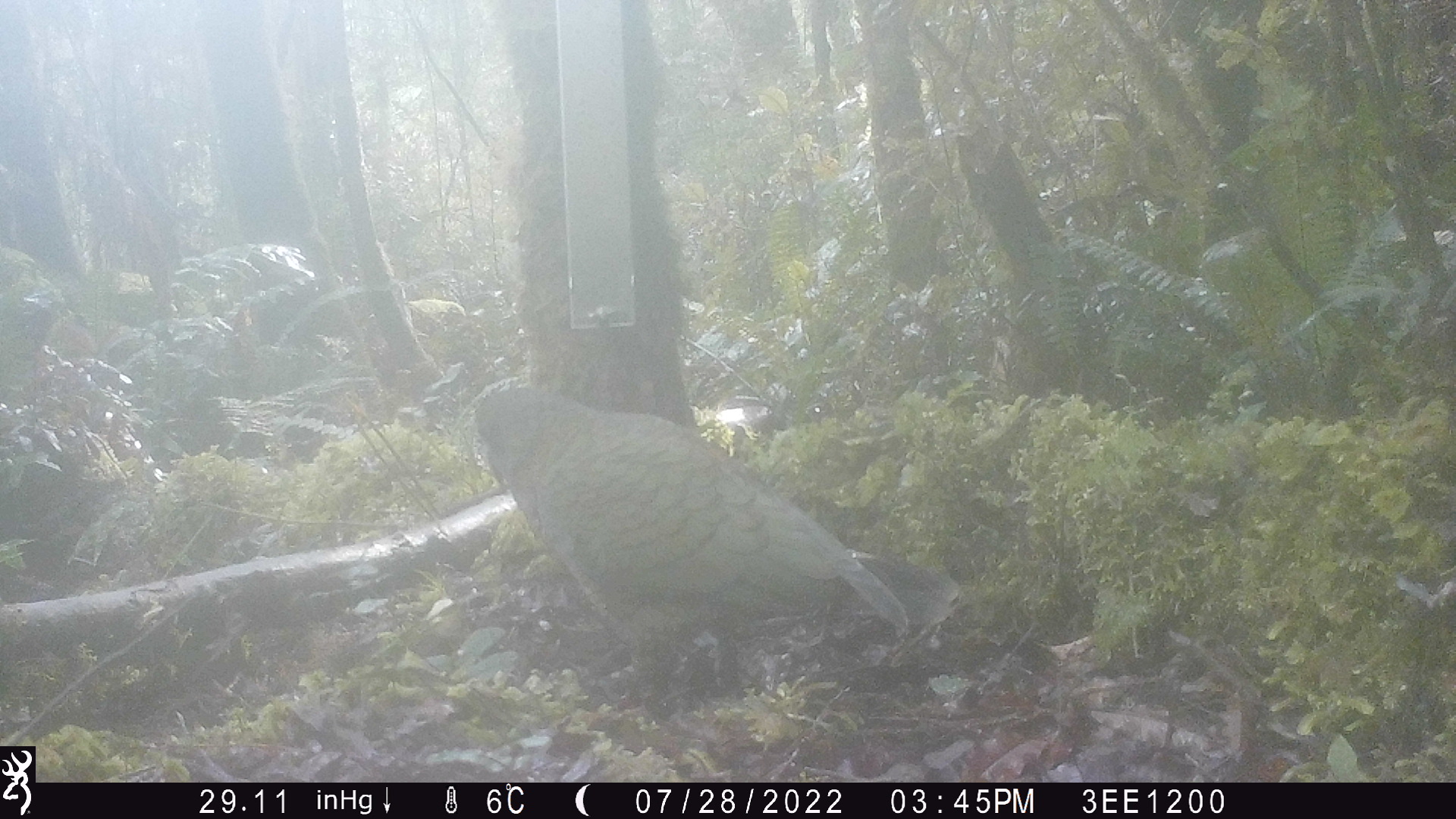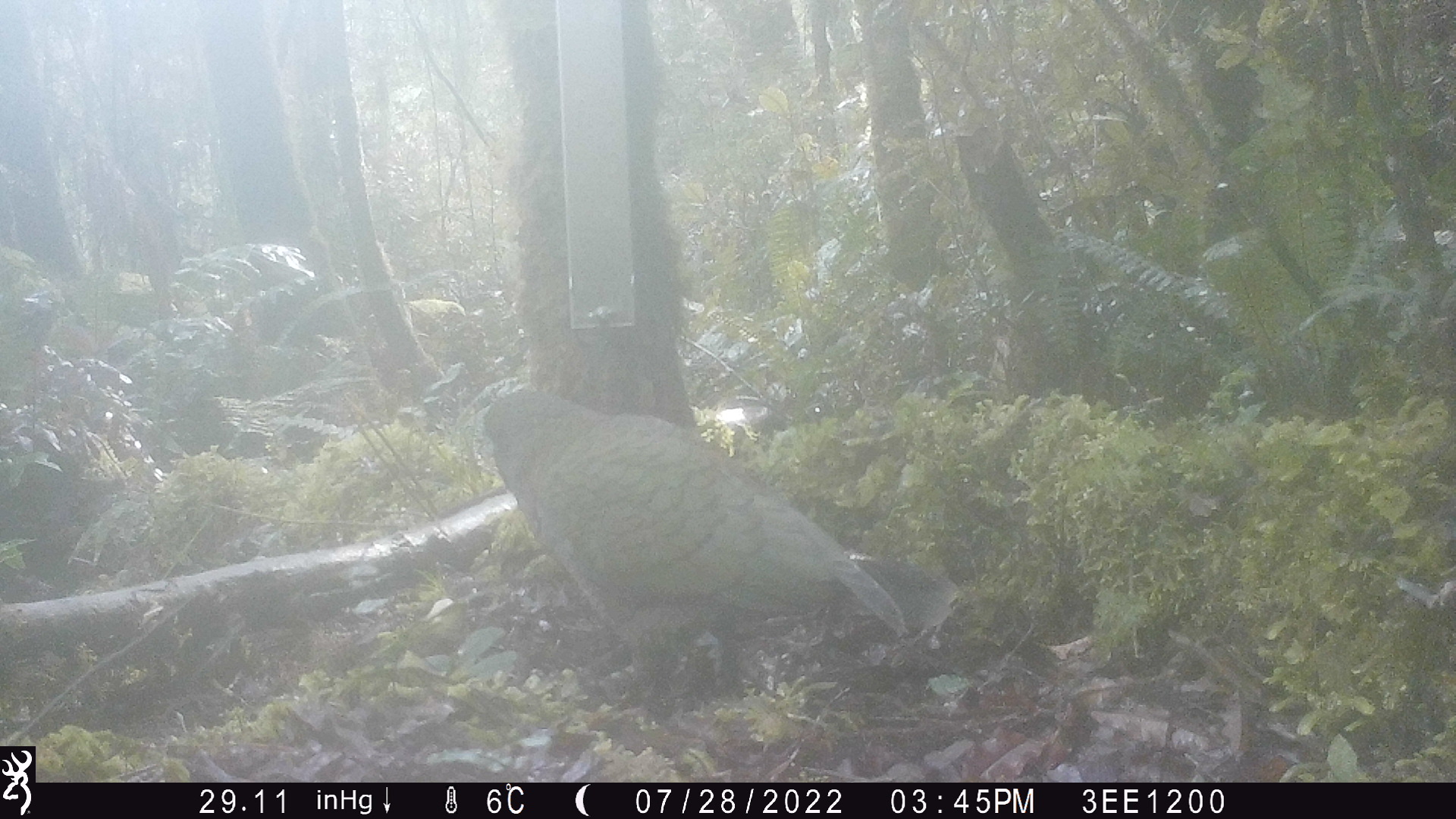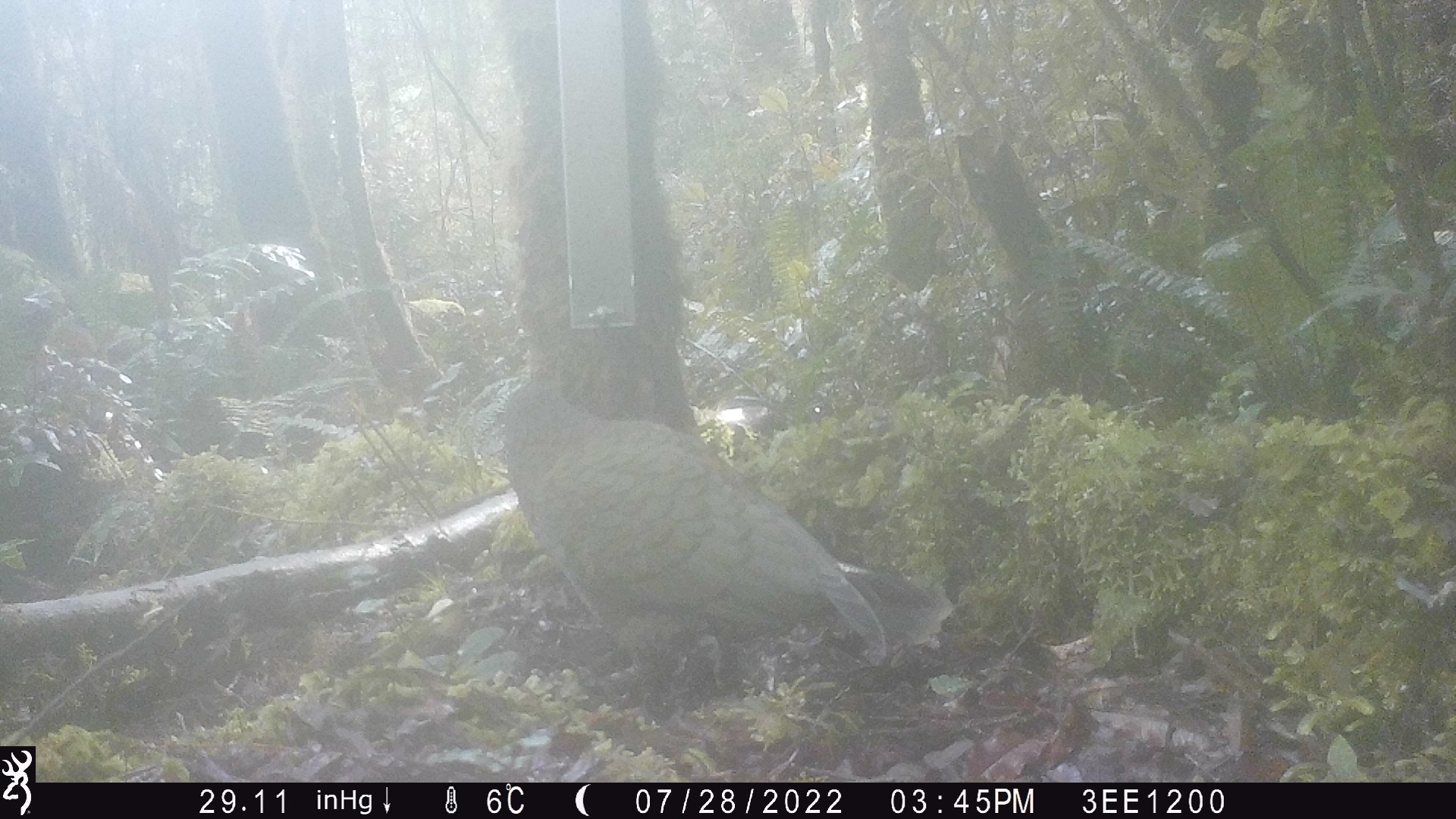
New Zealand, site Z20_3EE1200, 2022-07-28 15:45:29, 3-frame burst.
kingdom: Animalia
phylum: Chordata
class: Aves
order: Psittaciformes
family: Strigopidae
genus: Nestor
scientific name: Nestor notabilis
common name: kea